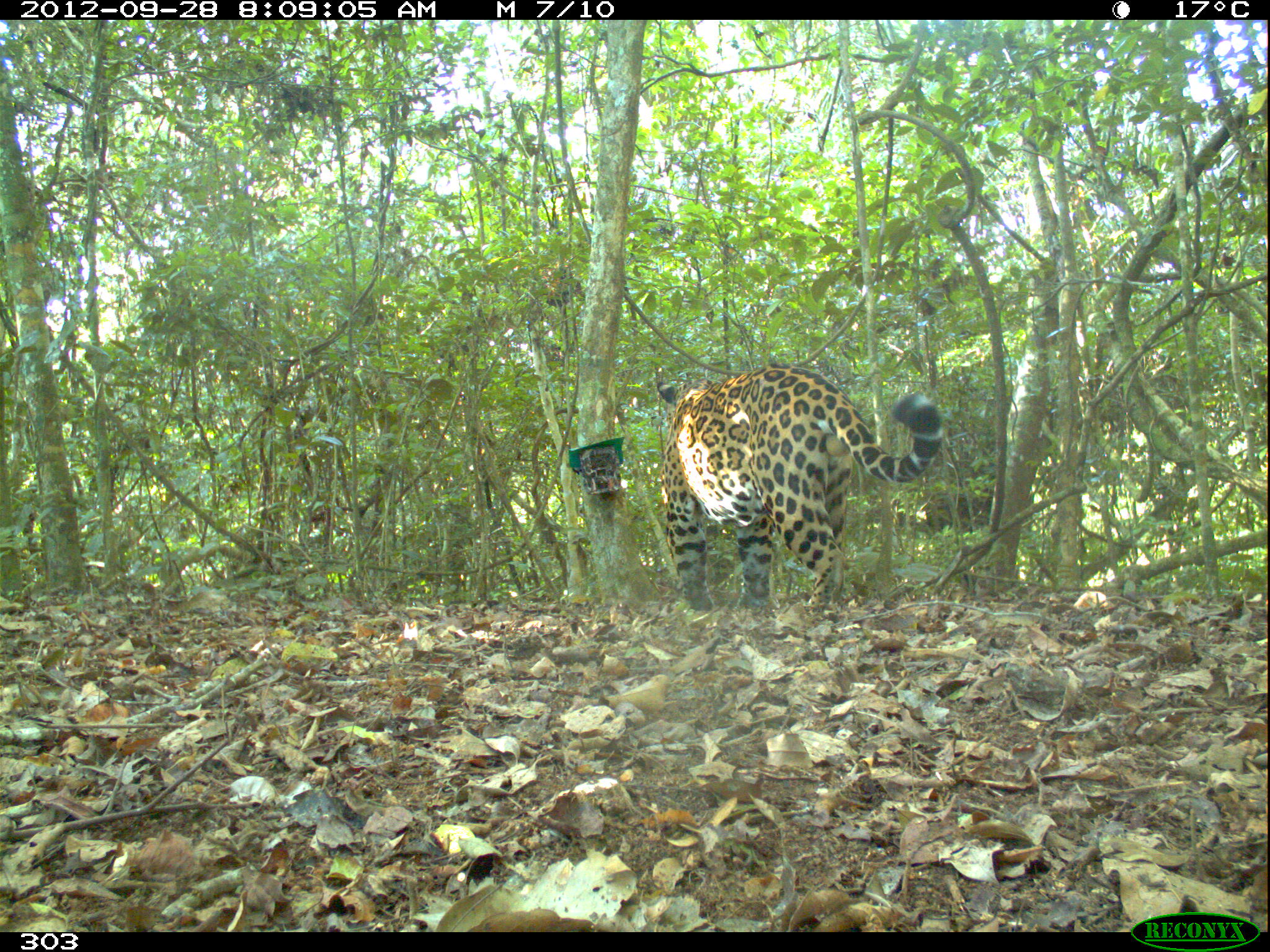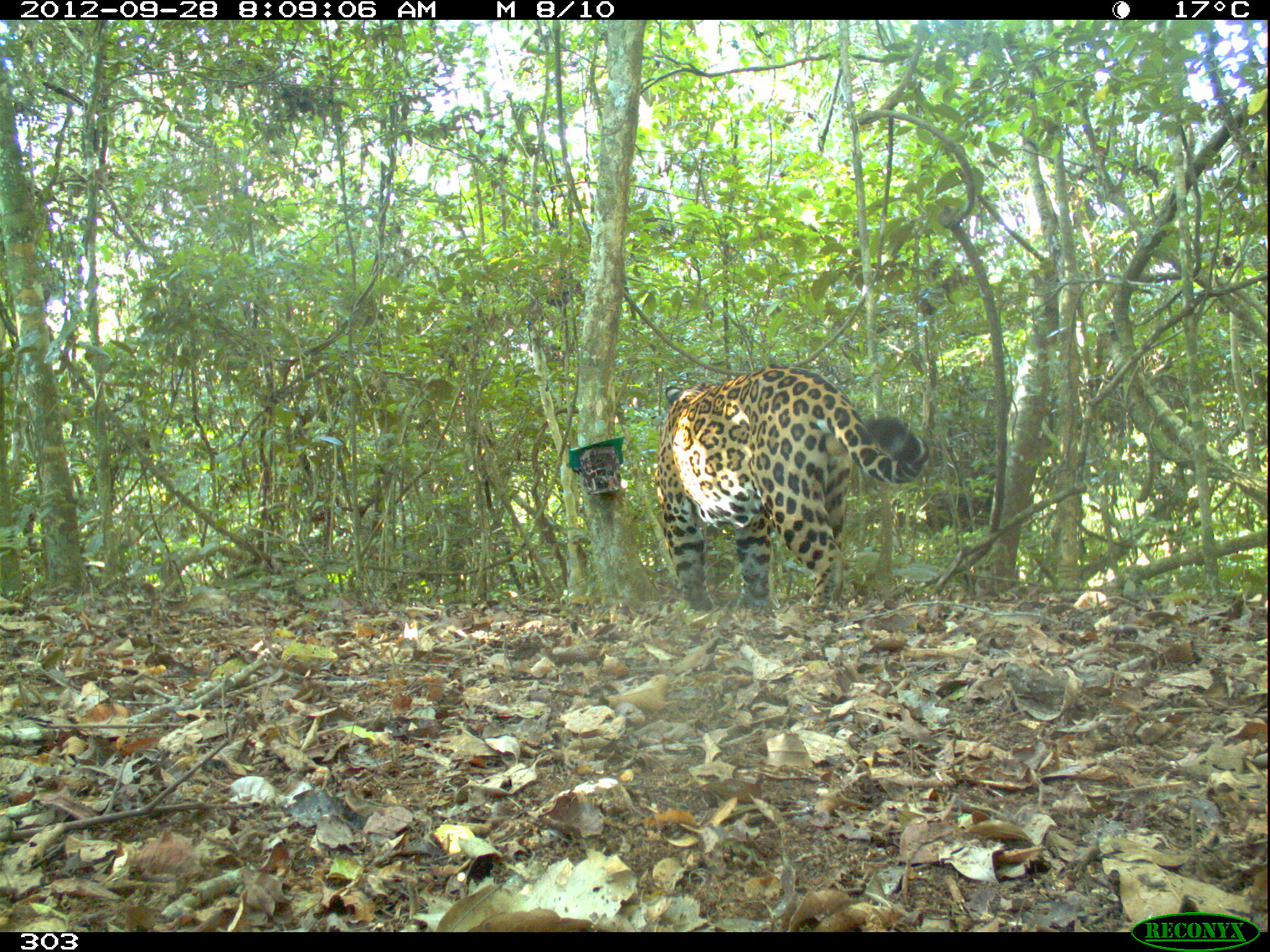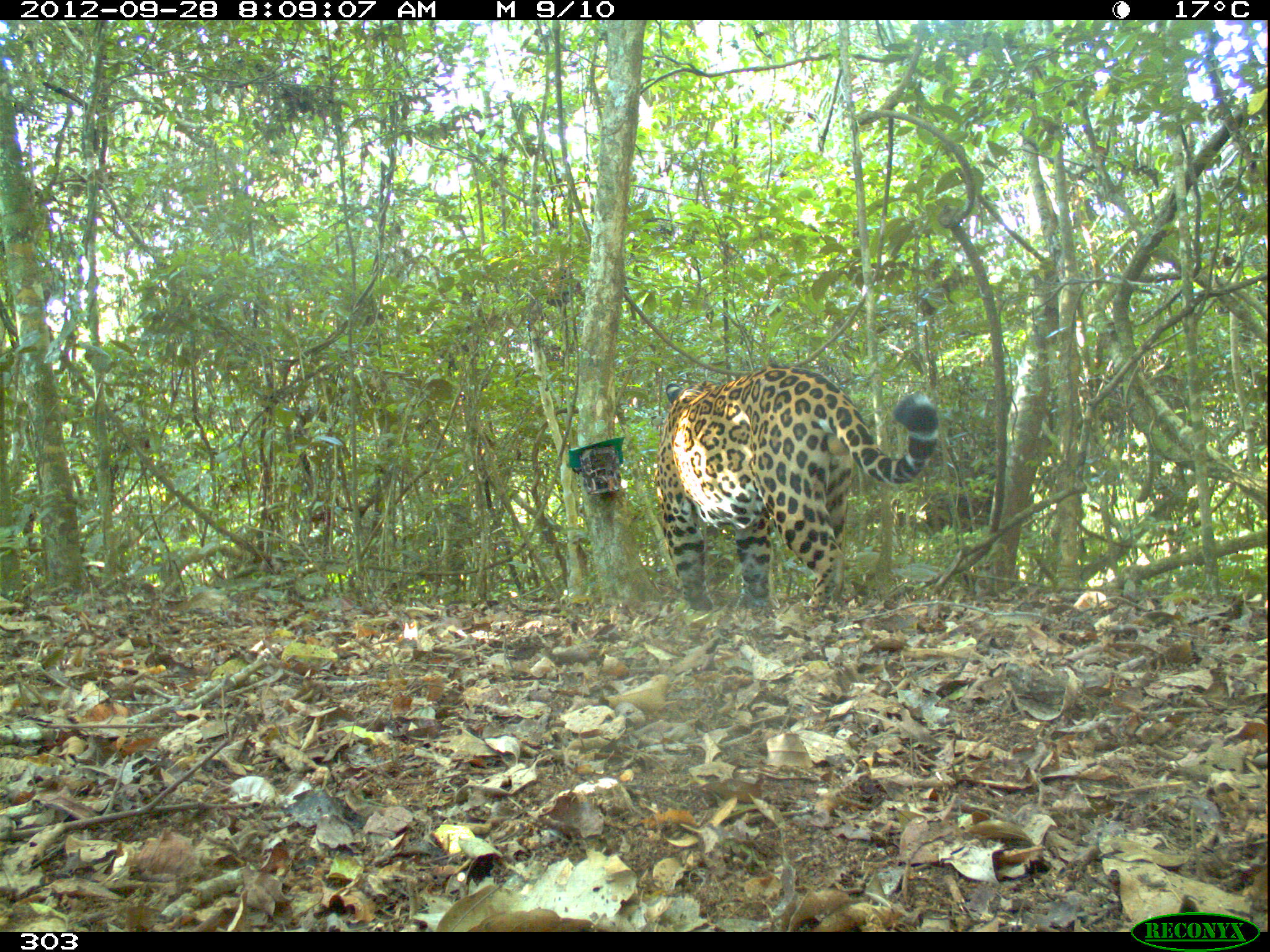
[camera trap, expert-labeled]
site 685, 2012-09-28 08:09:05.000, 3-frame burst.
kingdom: Animalia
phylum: Chordata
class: Mammalia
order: Carnivora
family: Felidae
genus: Panthera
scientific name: Panthera onca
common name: jaguar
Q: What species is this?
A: Panthera onca (jaguar).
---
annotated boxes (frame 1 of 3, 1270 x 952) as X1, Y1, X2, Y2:
panthera onca: 656, 363, 943, 609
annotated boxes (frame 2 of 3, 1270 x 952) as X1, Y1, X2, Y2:
panthera onca: 655, 364, 931, 604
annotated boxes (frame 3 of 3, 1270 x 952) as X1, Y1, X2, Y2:
panthera onca: 656, 365, 940, 611